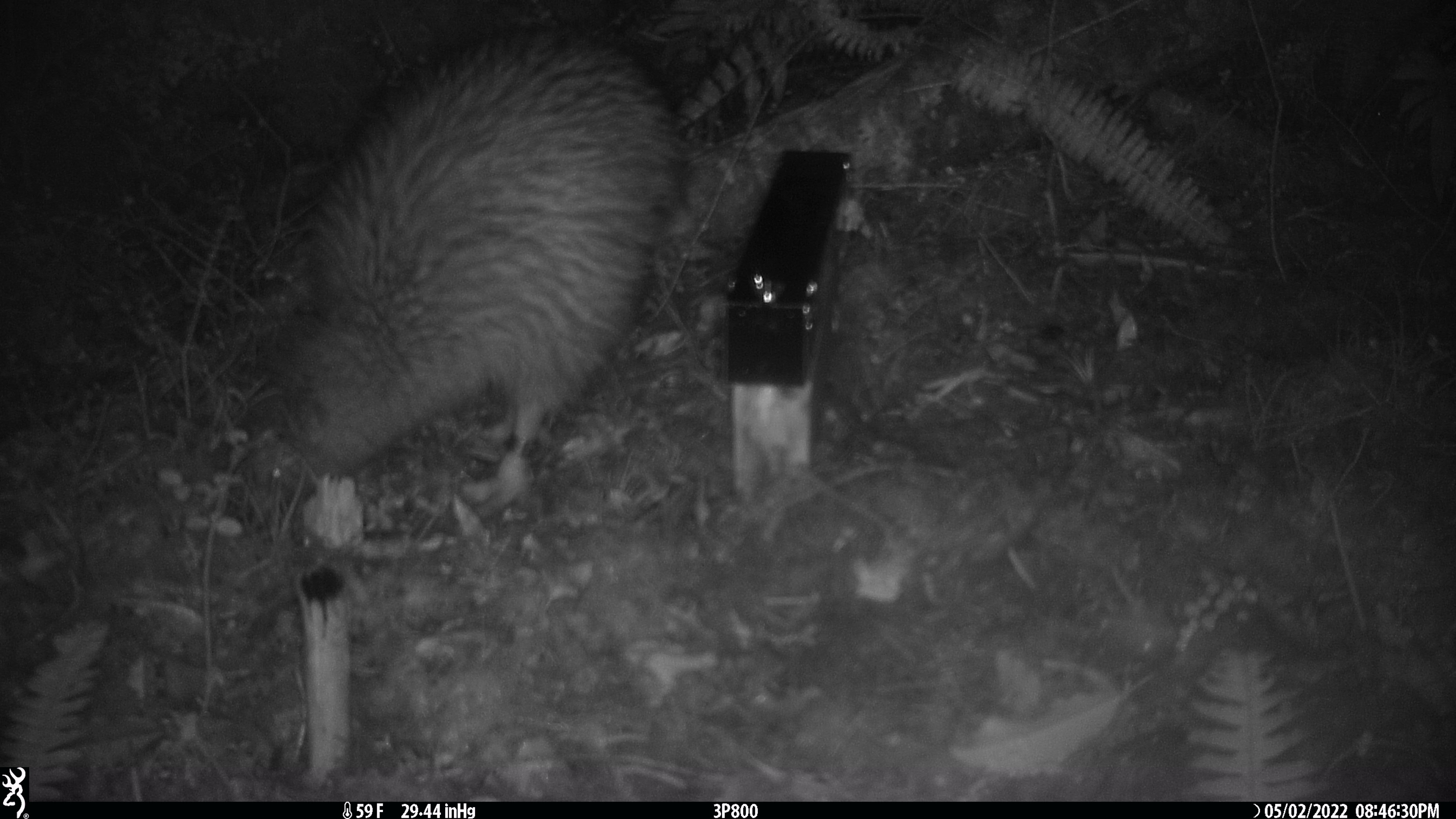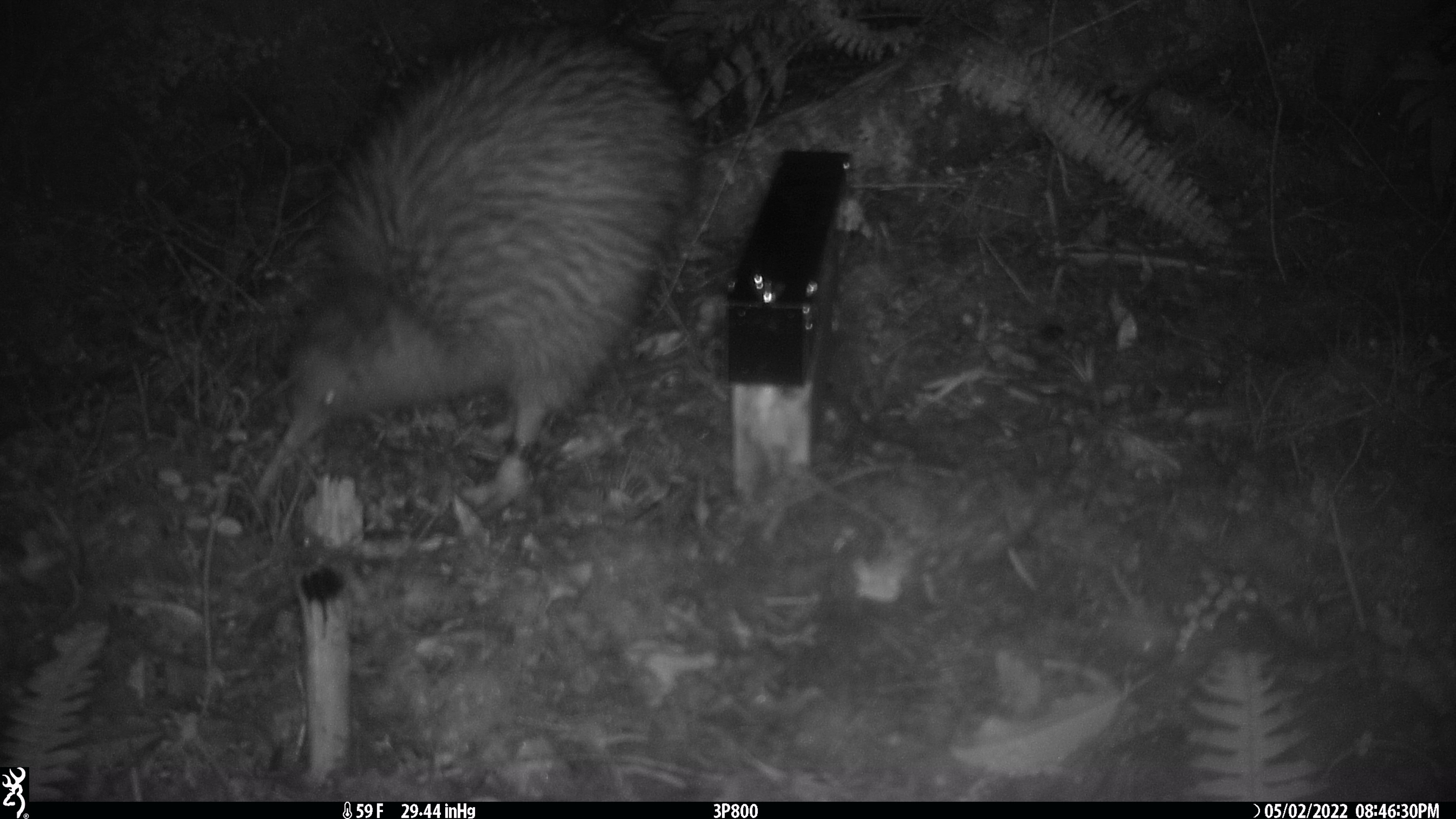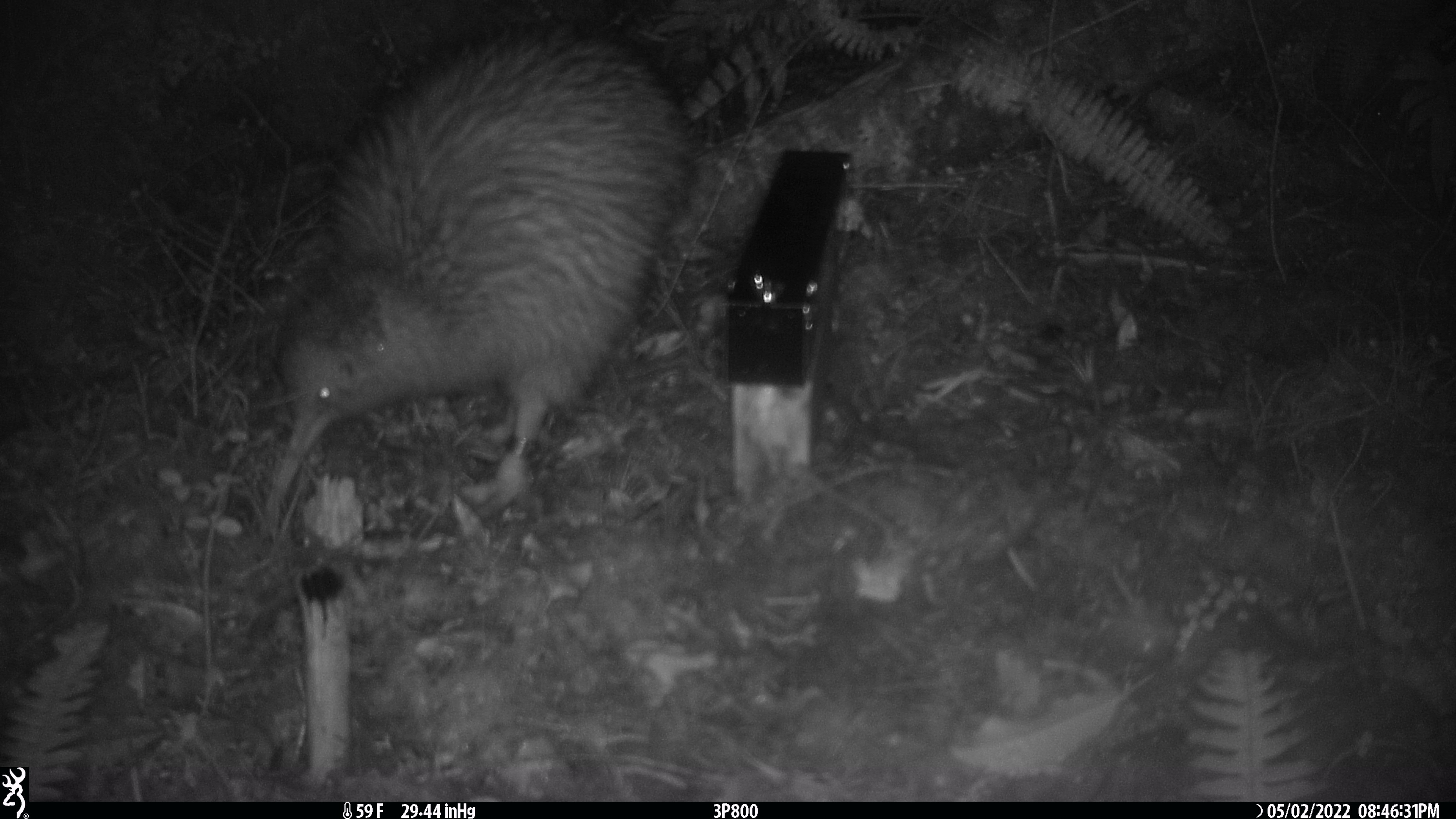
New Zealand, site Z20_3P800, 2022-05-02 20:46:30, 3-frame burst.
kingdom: Animalia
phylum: Chordata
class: Aves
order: Apterygiformes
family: Apterygidae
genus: Apteryx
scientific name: Apteryx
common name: kiwi